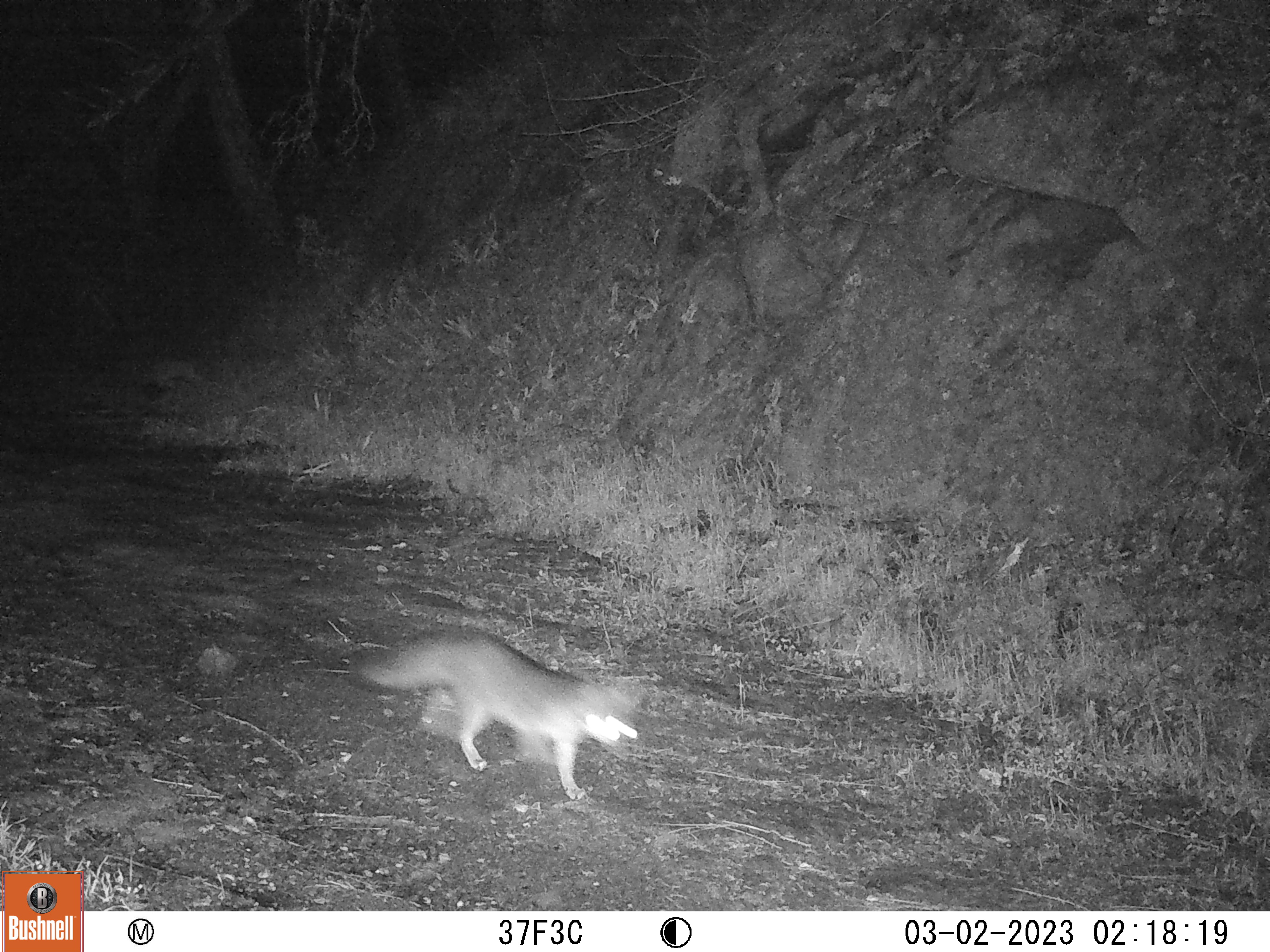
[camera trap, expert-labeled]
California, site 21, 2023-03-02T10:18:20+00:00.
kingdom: Animalia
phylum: Chordata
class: Mammalia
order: Carnivora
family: Canidae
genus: Urocyon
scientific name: Urocyon cinereoargenteus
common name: gray fox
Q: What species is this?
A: Gray fox (Urocyon cinereoargenteus).